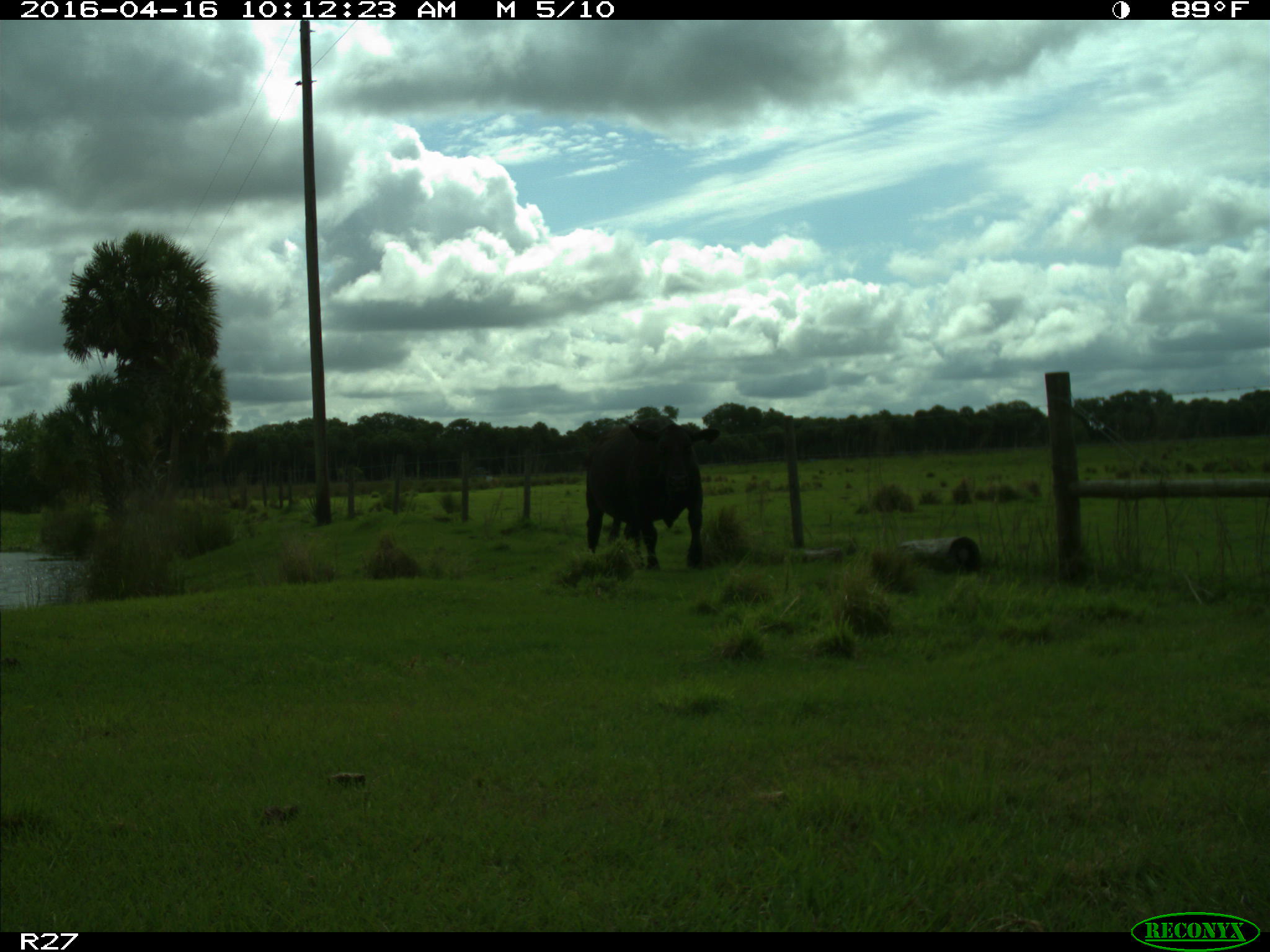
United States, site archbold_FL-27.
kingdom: Animalia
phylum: Chordata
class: Mammalia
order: Artiodactyla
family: Bovidae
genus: Bos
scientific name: Bos taurus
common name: domestic cow